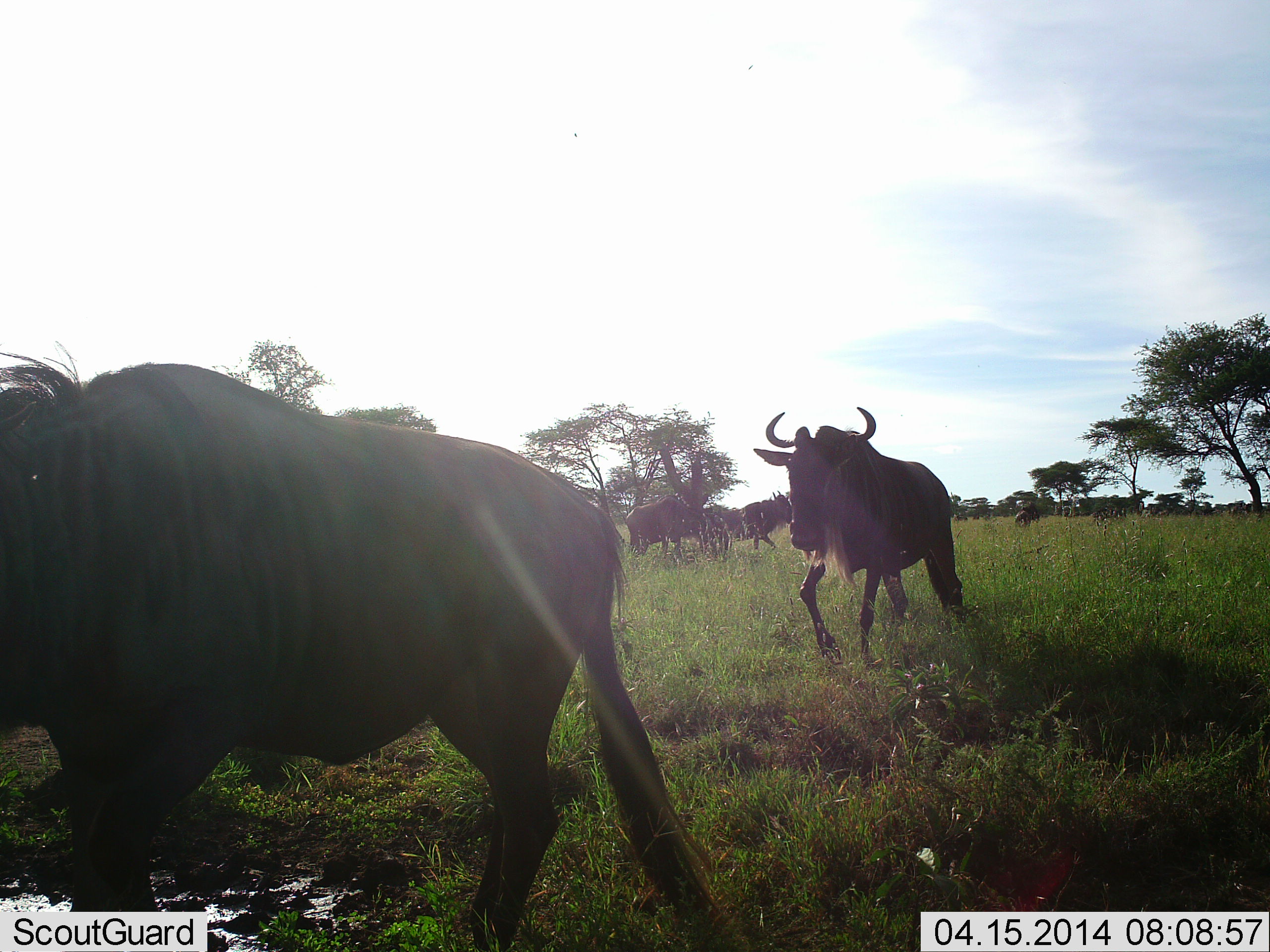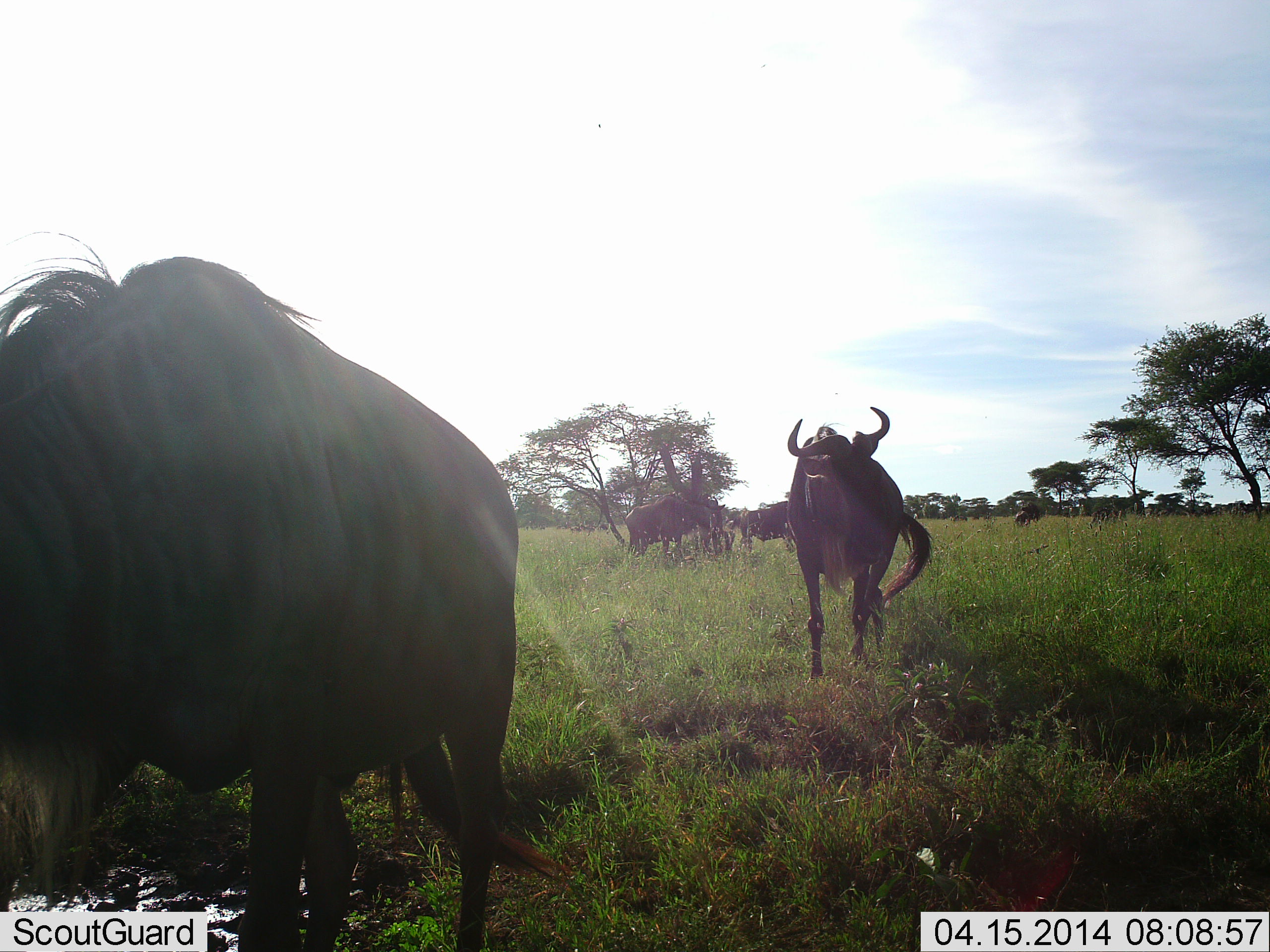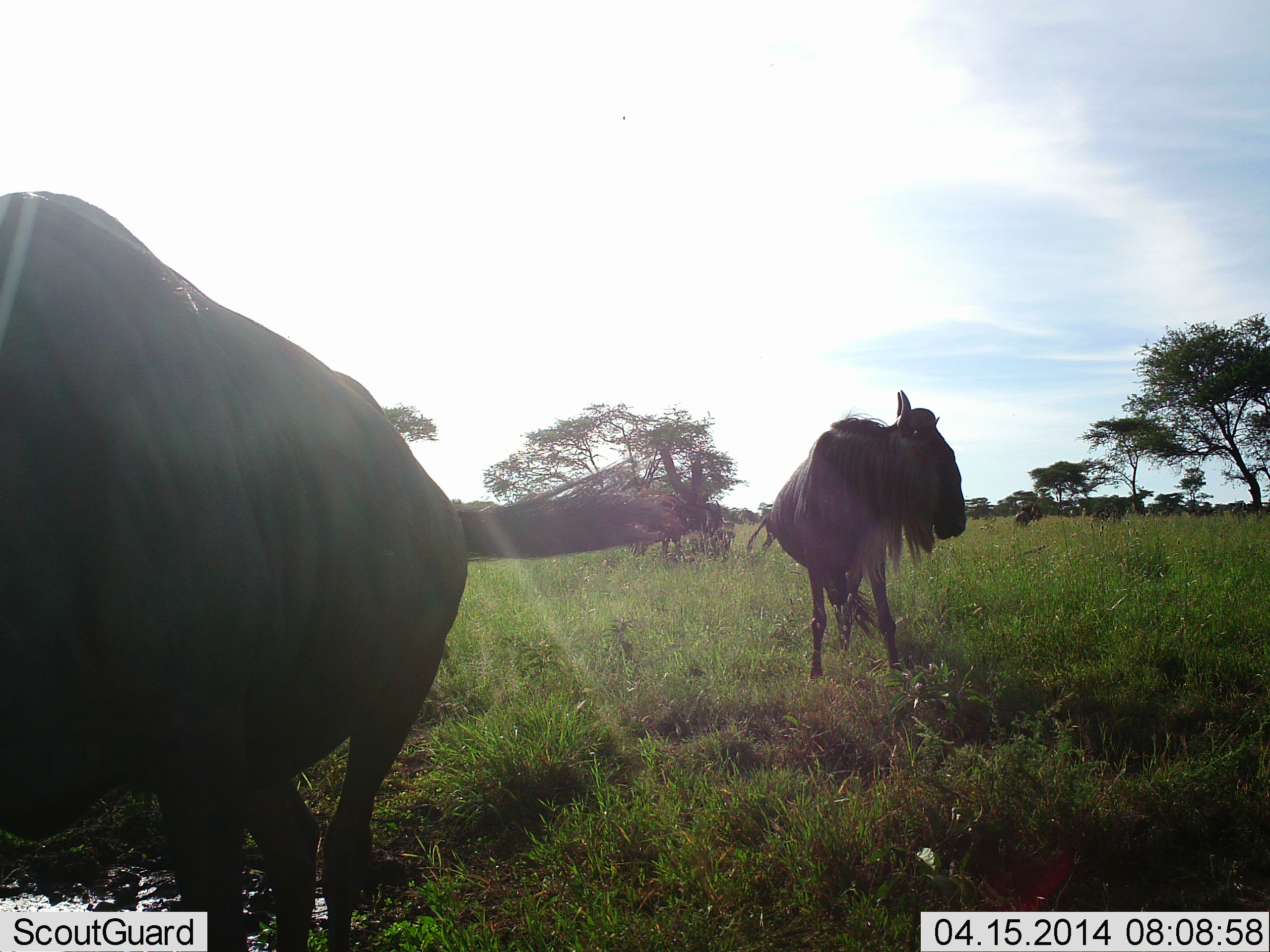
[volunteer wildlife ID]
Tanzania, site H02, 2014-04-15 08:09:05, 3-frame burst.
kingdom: Animalia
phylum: Chordata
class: Mammalia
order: Artiodactyla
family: Bovidae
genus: Connochaetes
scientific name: Connochaetes taurinus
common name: blue wildebeest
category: wildebeest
Wildebeest (blue wildebeest) (Connochaetes taurinus), count 5. Behavior (volunteer vote fractions): standing 70%, resting 0%, moving 60%, interacting 20%. Young present (vote fraction): 0%. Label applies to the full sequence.